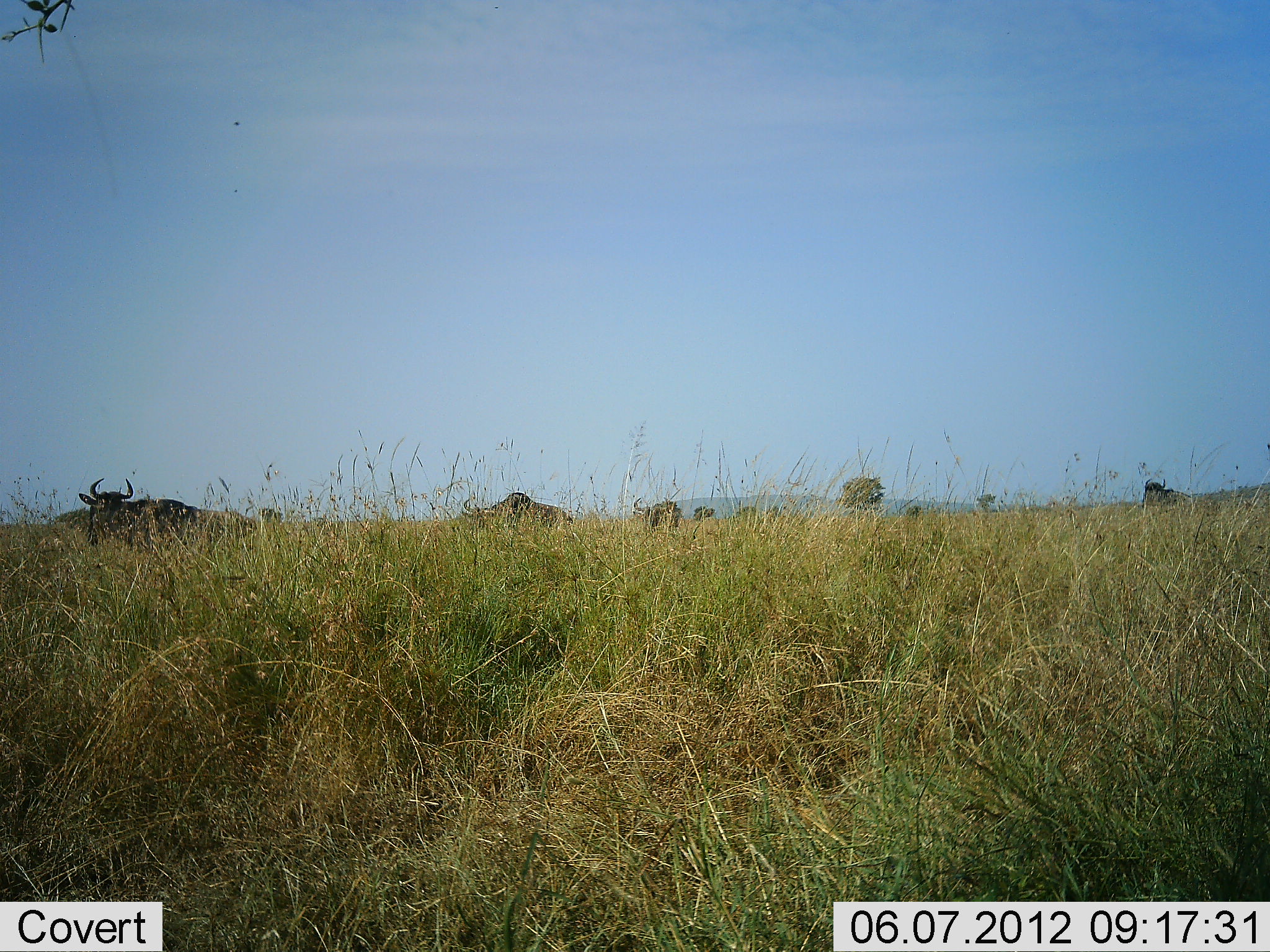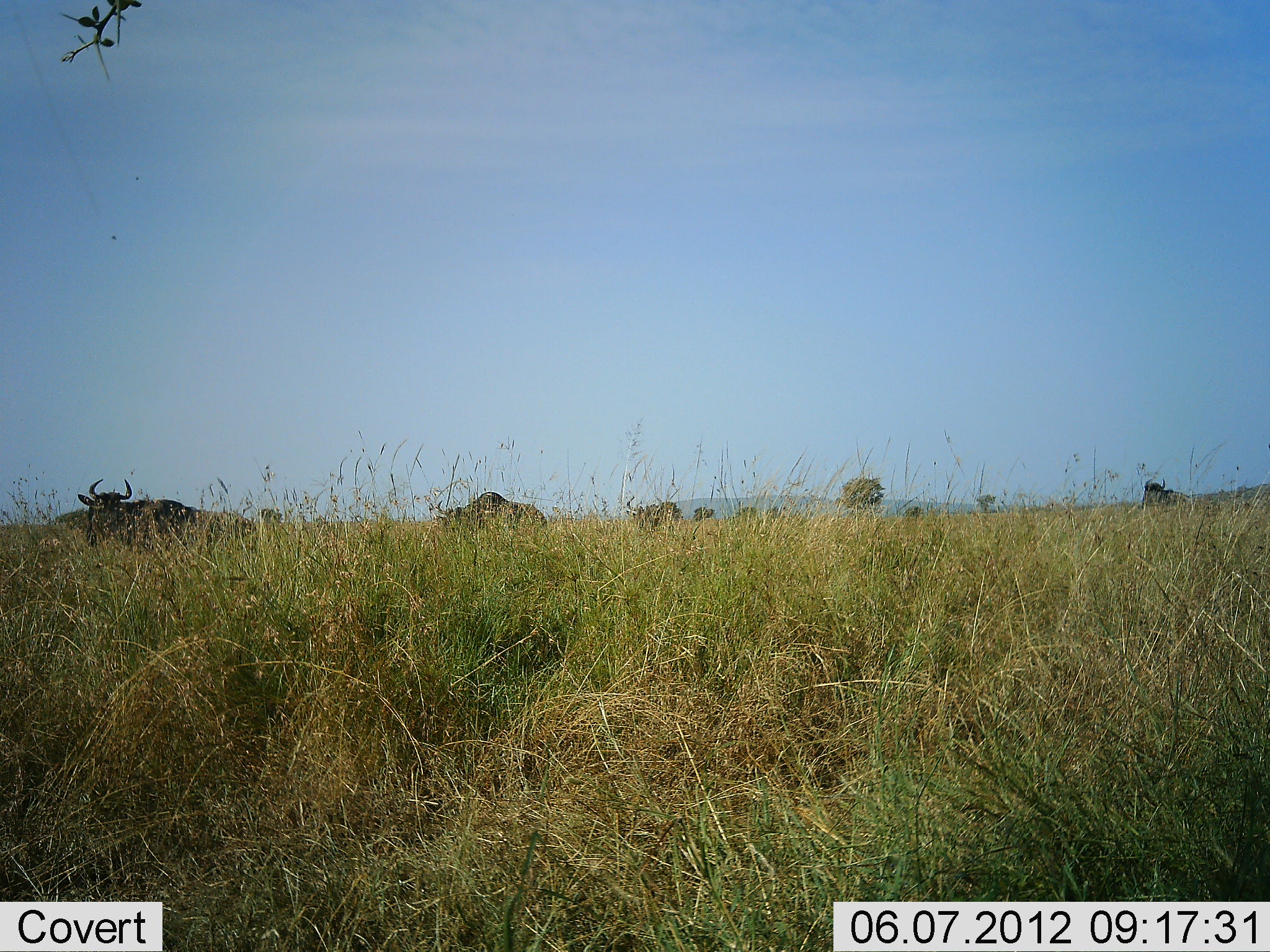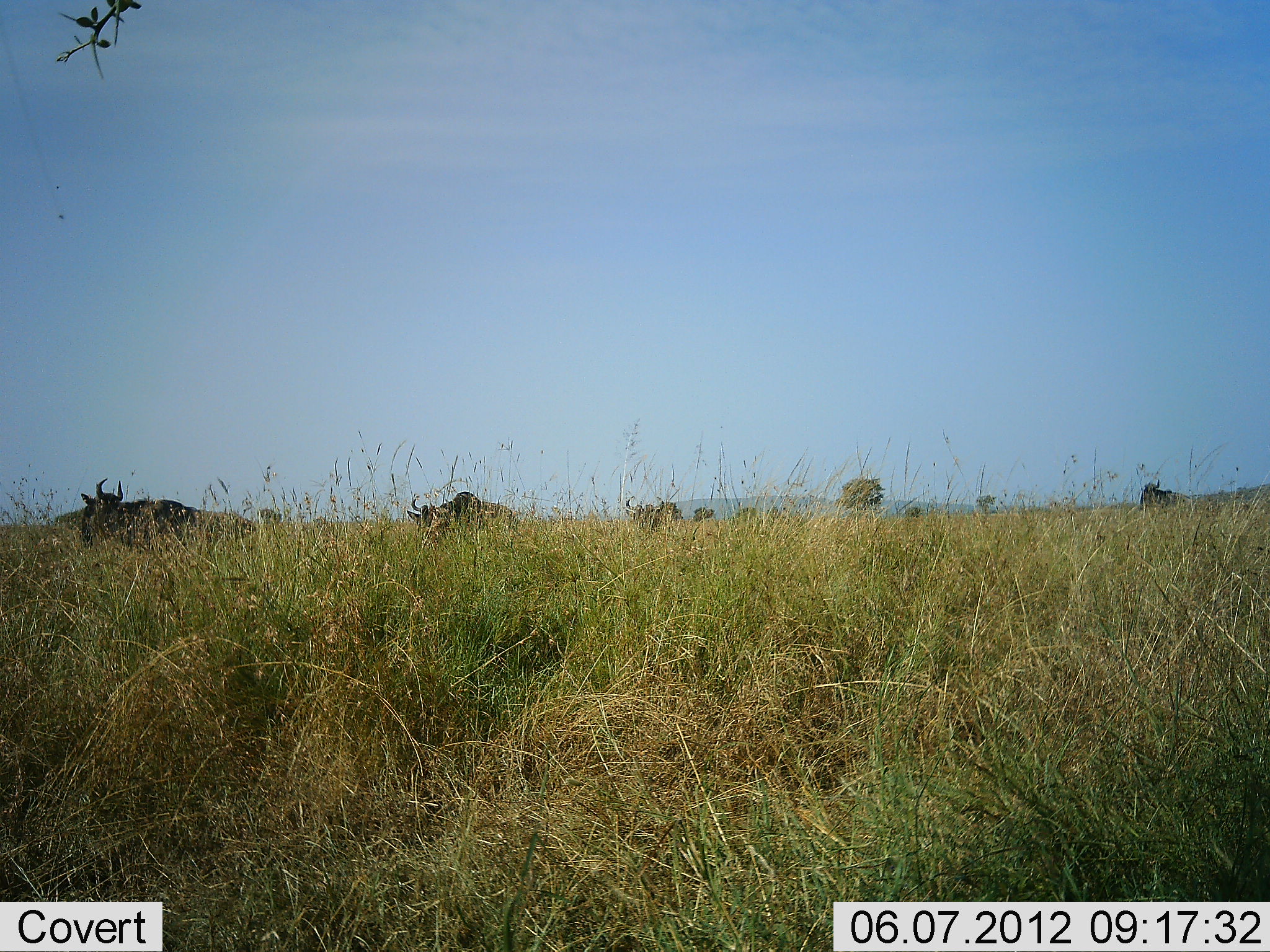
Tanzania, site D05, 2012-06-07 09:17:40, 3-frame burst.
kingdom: Animalia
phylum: Chordata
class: Mammalia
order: Artiodactyla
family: Bovidae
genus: Connochaetes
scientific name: Connochaetes taurinus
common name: blue wildebeest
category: wildebeest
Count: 4.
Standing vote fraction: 70%.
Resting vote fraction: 0%.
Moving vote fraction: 60%.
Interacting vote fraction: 0%.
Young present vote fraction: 0%.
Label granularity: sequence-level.